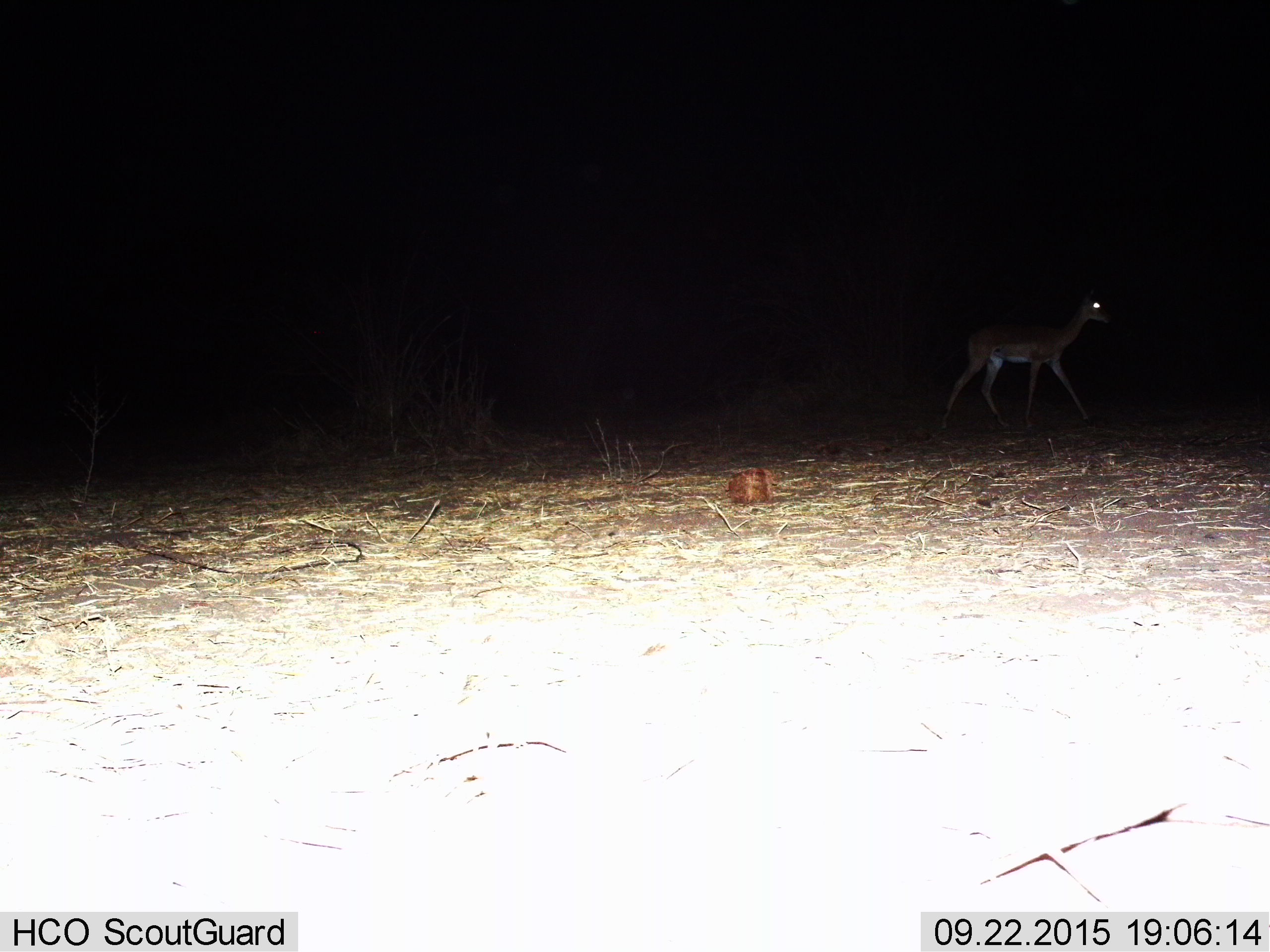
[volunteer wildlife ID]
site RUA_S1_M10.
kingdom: Animalia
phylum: Chordata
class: Mammalia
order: Artiodactyla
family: Bovidae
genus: Aepyceros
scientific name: Aepyceros melampus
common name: impala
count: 1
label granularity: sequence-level